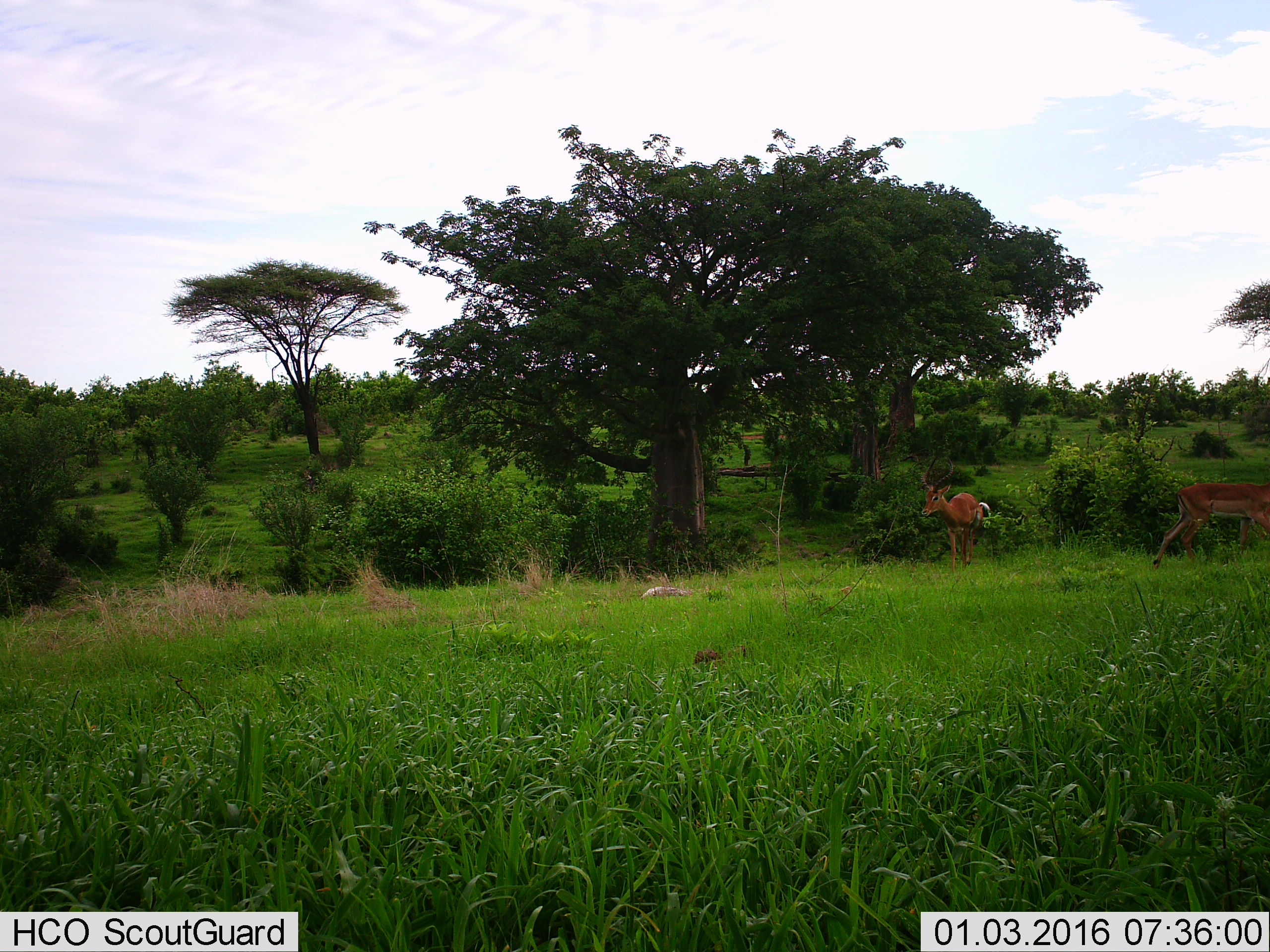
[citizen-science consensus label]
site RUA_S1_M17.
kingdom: Animalia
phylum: Chordata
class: Mammalia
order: Artiodactyla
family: Bovidae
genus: Aepyceros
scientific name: Aepyceros melampus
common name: impala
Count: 2.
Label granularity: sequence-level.